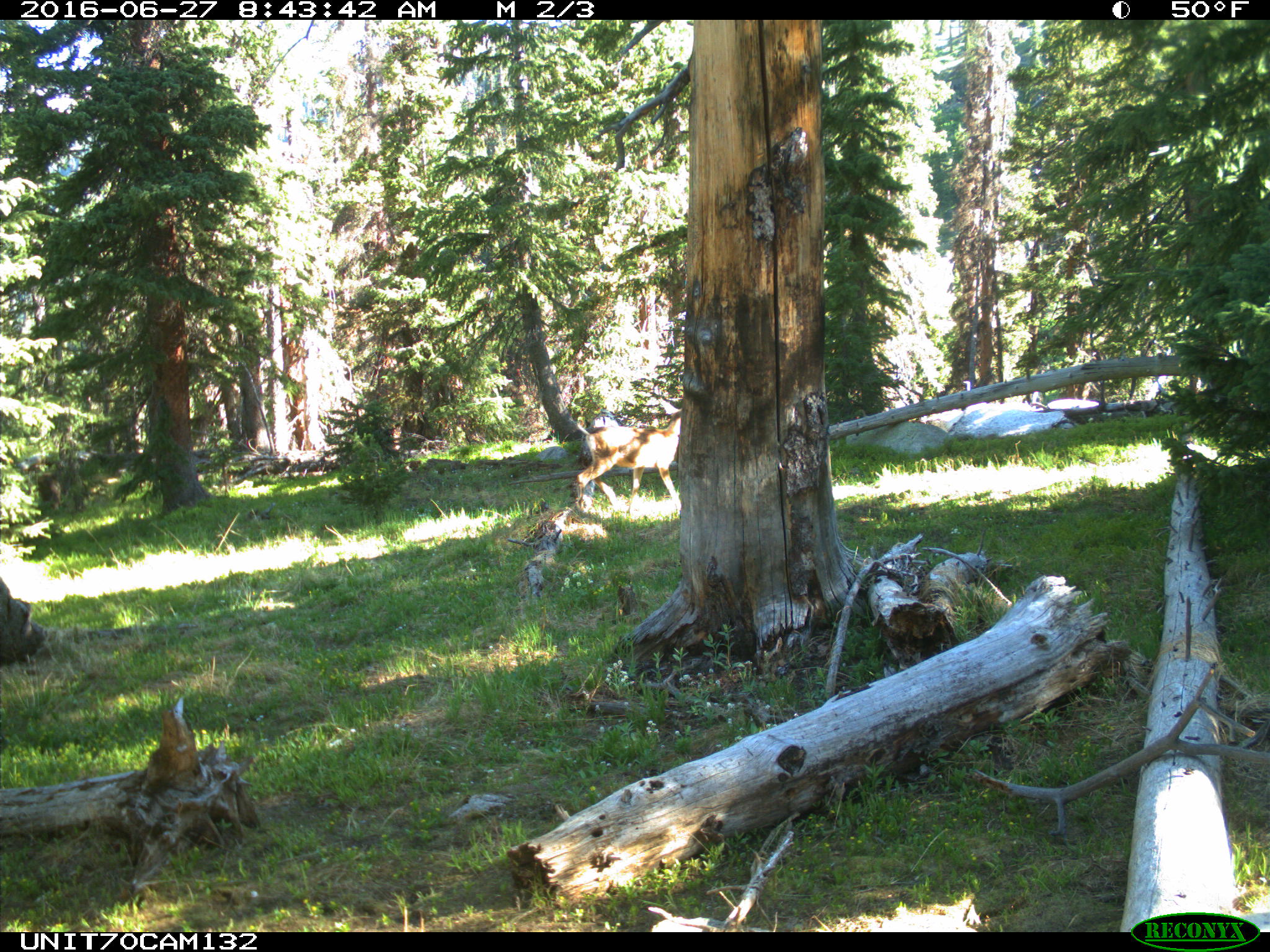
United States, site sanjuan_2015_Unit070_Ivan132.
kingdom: Animalia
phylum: Chordata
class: Mammalia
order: Artiodactyla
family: Cervidae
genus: Odocoileus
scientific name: Odocoileus hemionus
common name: mule deer